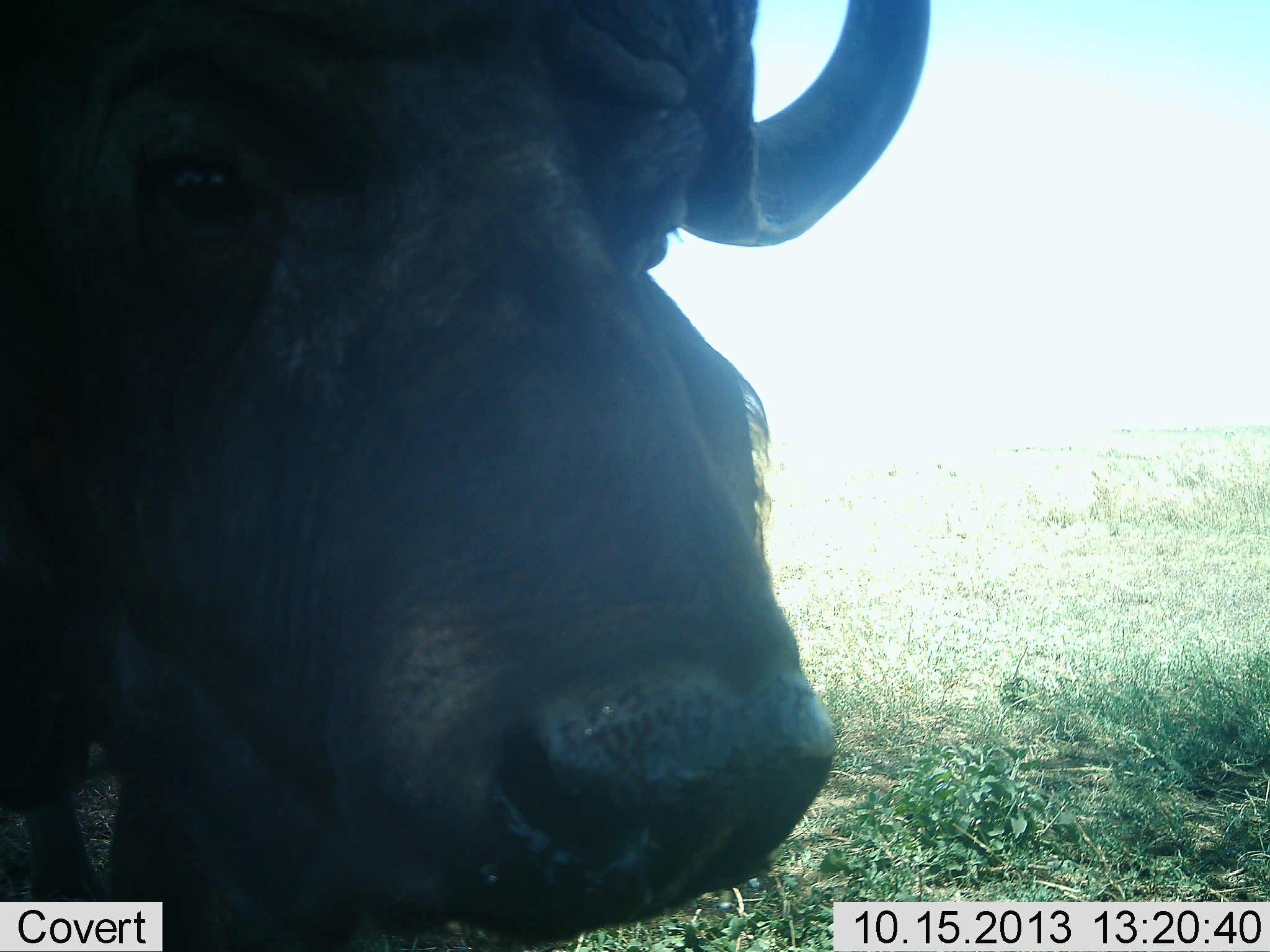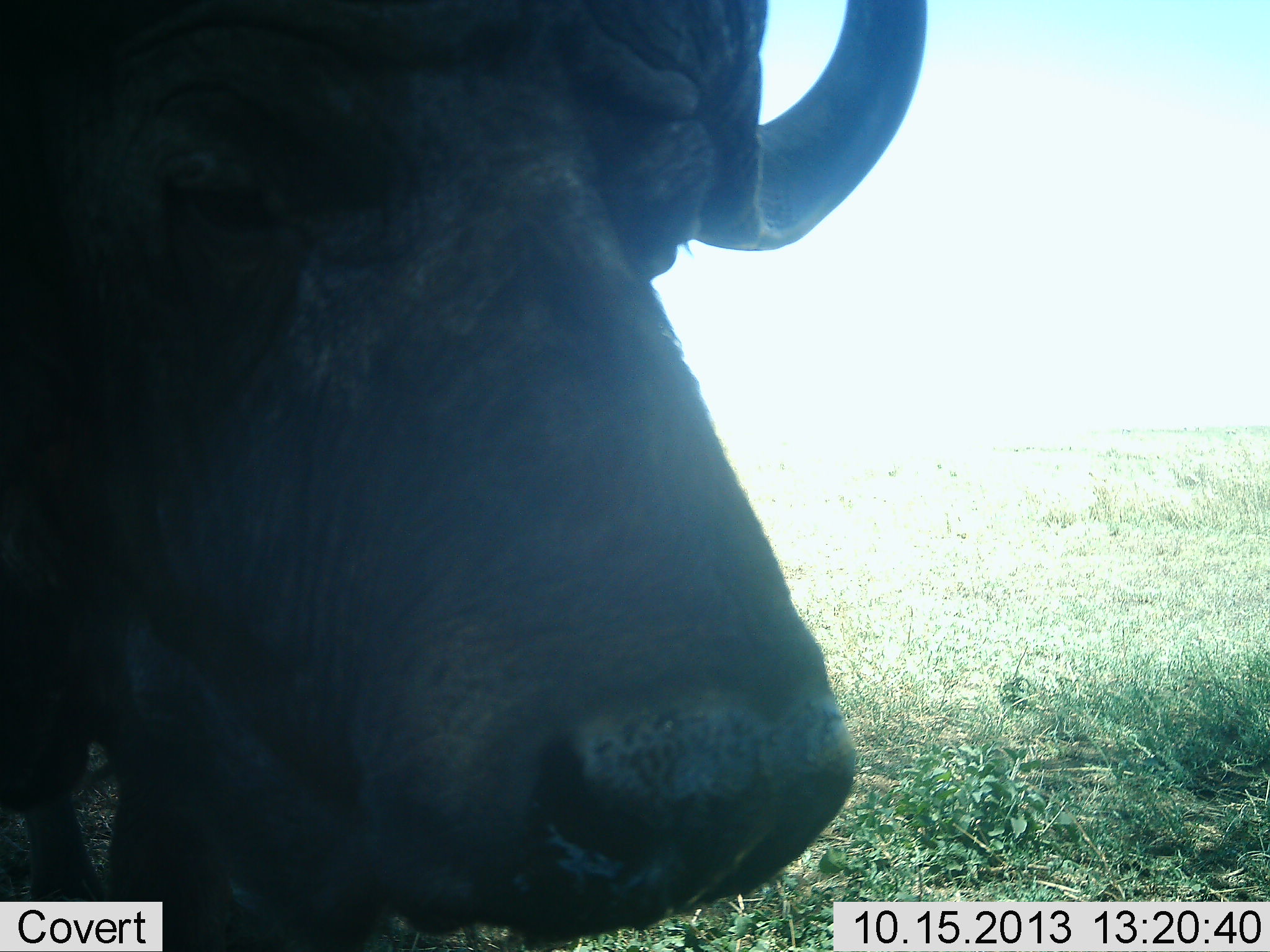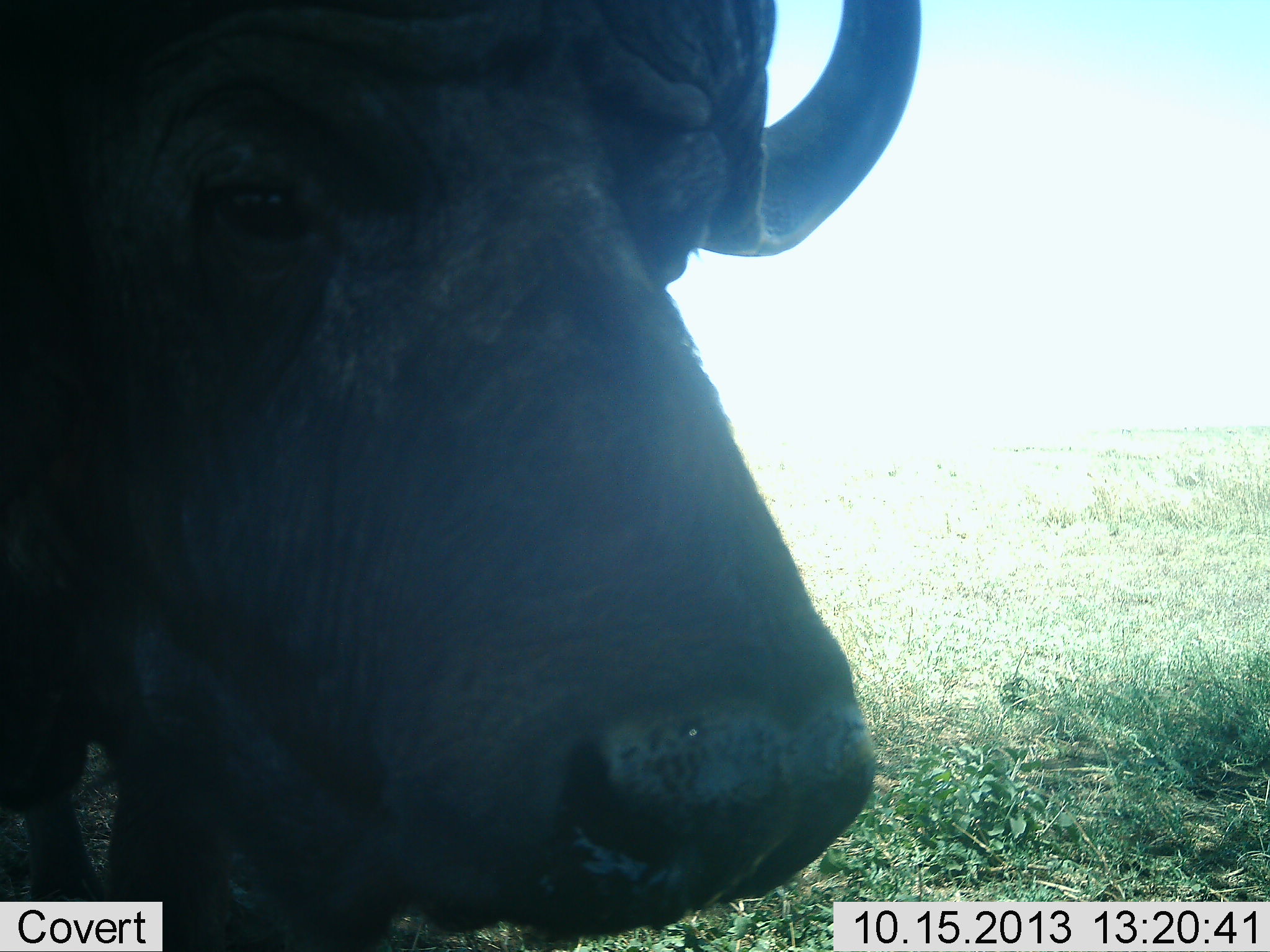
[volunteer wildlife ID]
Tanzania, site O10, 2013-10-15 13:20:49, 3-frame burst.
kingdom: Animalia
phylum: Chordata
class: Mammalia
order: Artiodactyla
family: Bovidae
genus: Syncerus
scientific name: Syncerus caffer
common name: cape buffalo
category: buffalo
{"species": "buffalo (cape buffalo) (Syncerus caffer)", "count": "1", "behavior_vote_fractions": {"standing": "81%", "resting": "5%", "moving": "0%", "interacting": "14%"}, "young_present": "0%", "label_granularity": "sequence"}